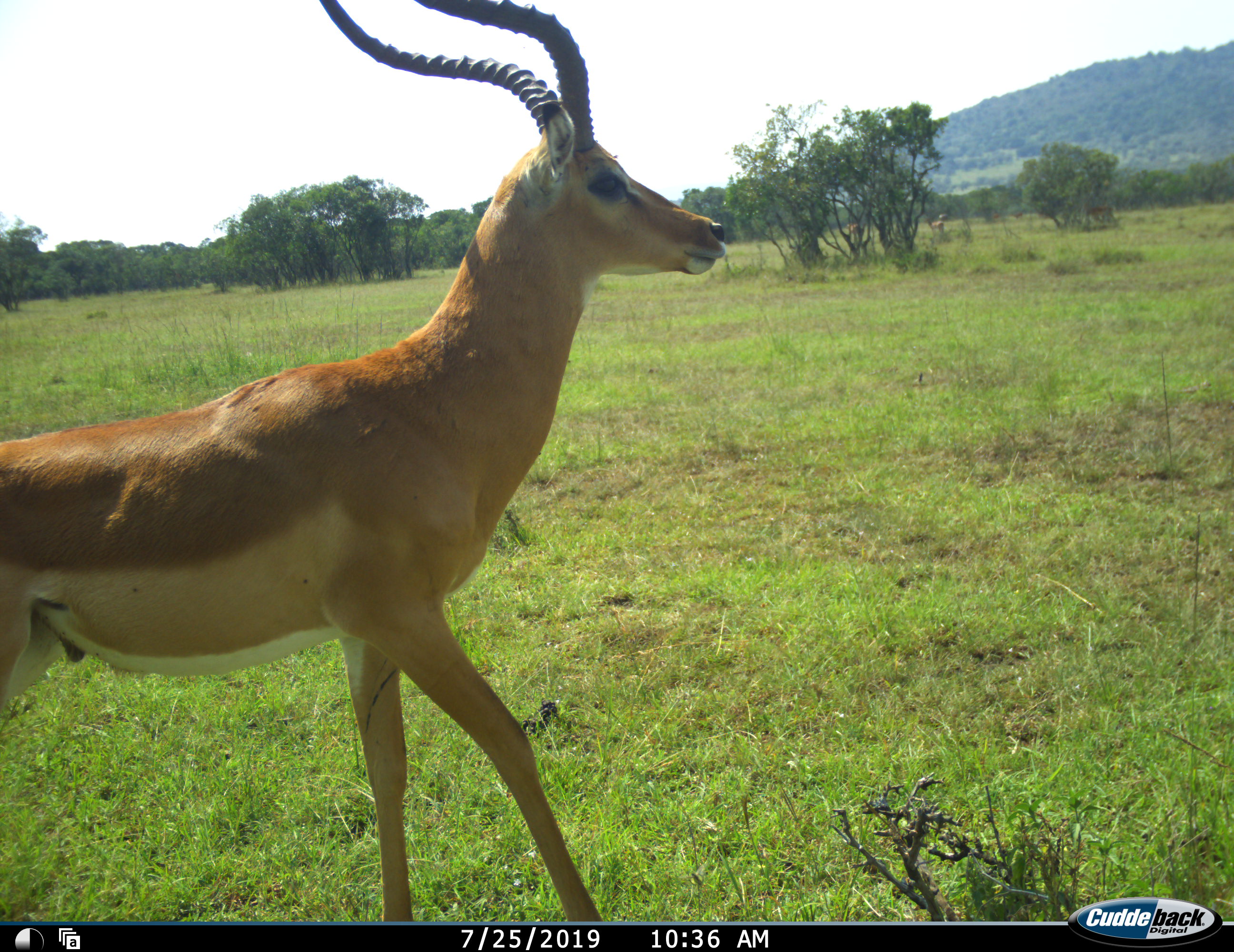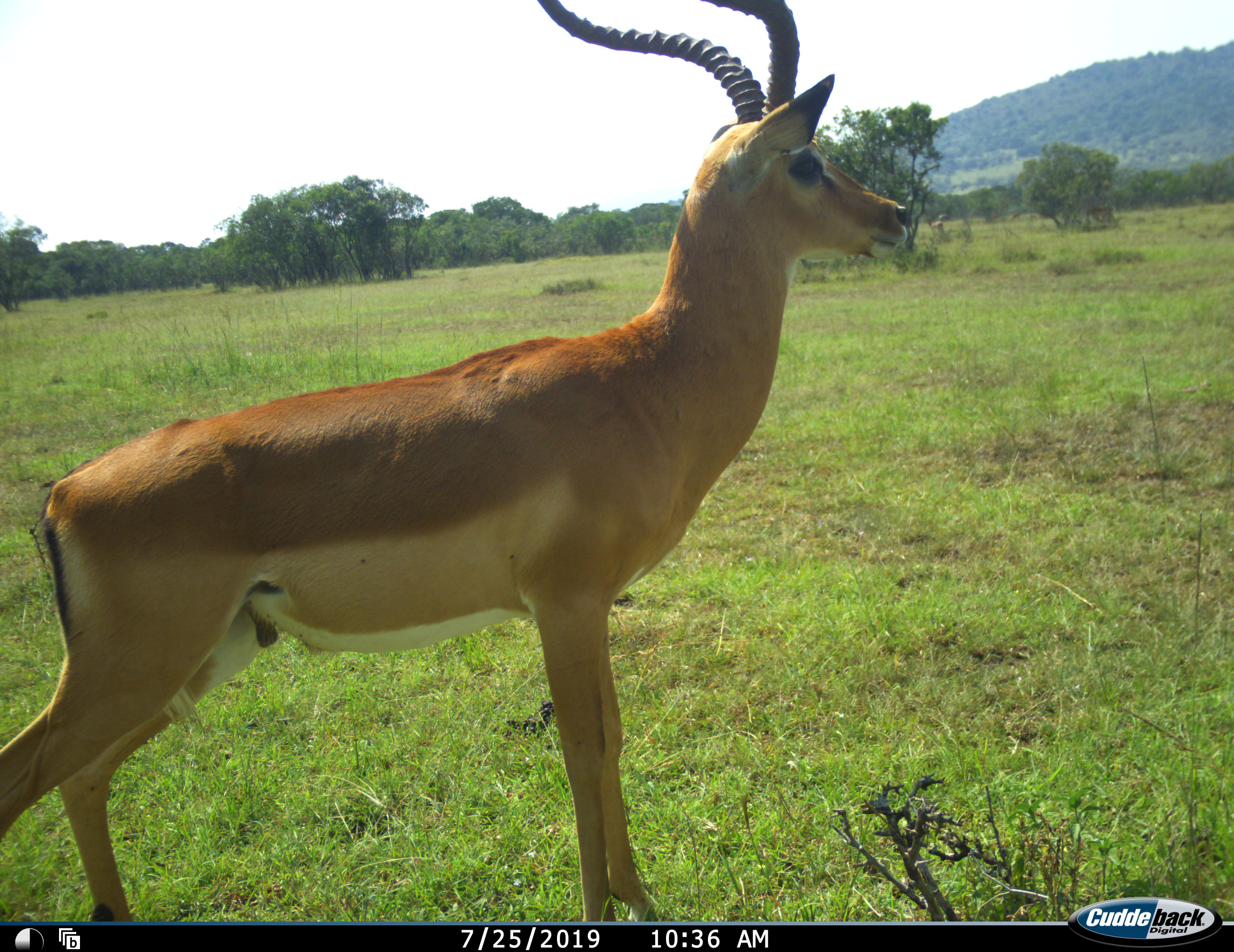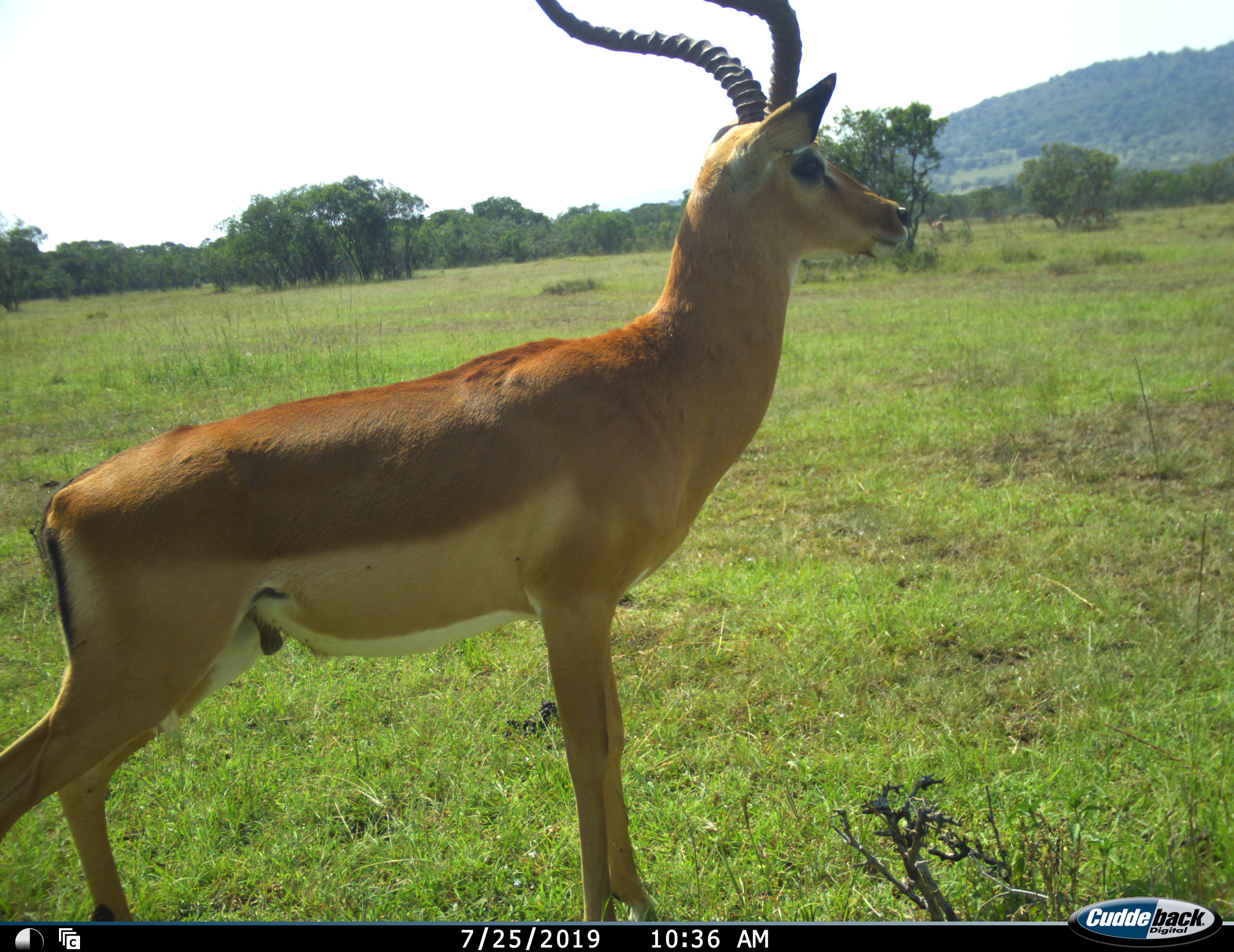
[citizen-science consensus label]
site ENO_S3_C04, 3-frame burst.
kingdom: Animalia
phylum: Chordata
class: Mammalia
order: Artiodactyla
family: Bovidae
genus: Aepyceros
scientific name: Aepyceros melampus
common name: impala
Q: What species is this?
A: Impala (Aepyceros melampus).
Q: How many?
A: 1.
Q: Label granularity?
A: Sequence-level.